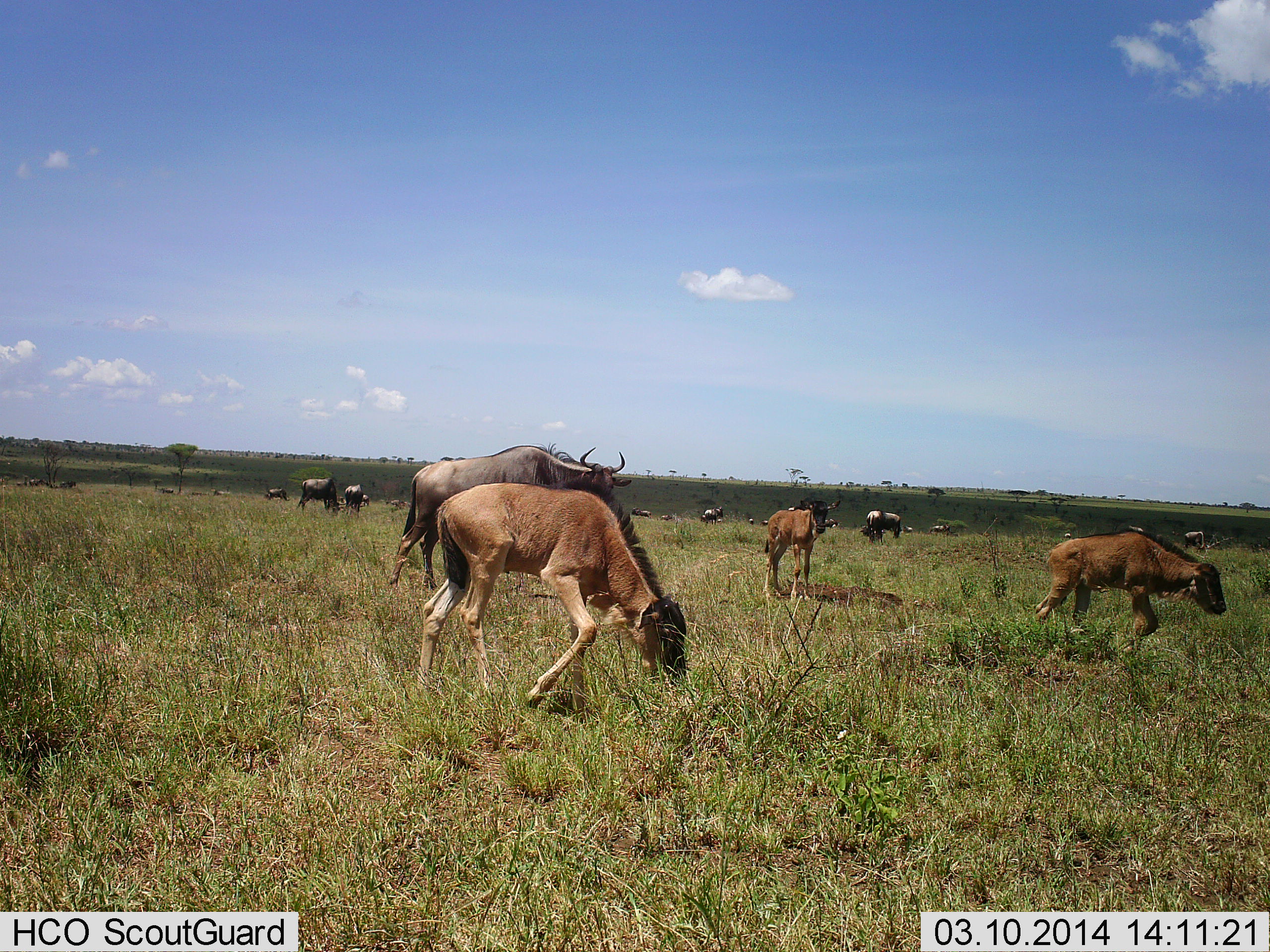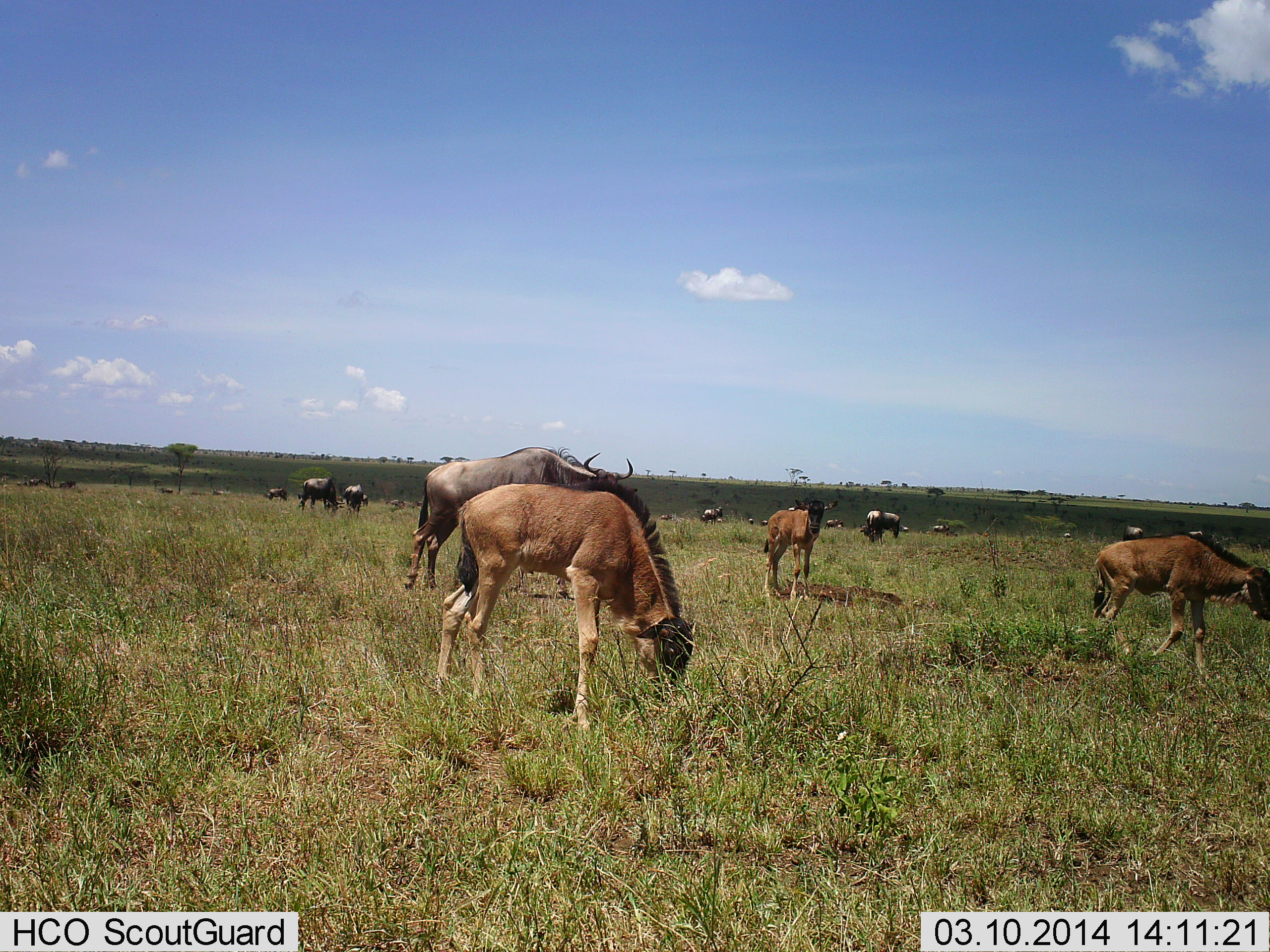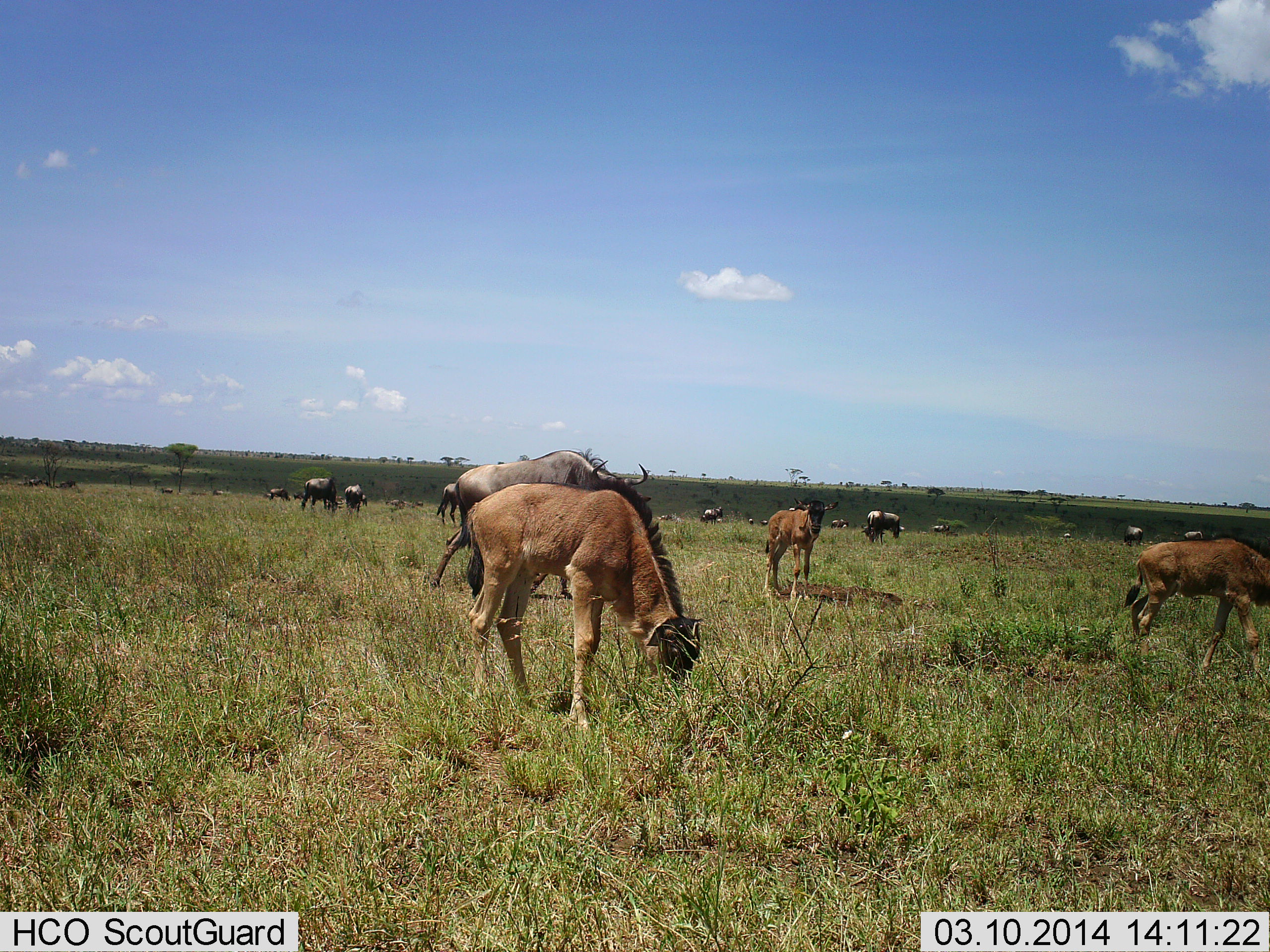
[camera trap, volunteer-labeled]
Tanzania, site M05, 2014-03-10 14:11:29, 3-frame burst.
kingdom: Animalia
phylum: Chordata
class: Mammalia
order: Artiodactyla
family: Bovidae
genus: Connochaetes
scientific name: Connochaetes taurinus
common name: blue wildebeest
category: wildebeest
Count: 11-50.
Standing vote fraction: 70%.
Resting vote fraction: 20%.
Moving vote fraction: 60%.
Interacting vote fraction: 10%.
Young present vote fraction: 70%.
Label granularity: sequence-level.